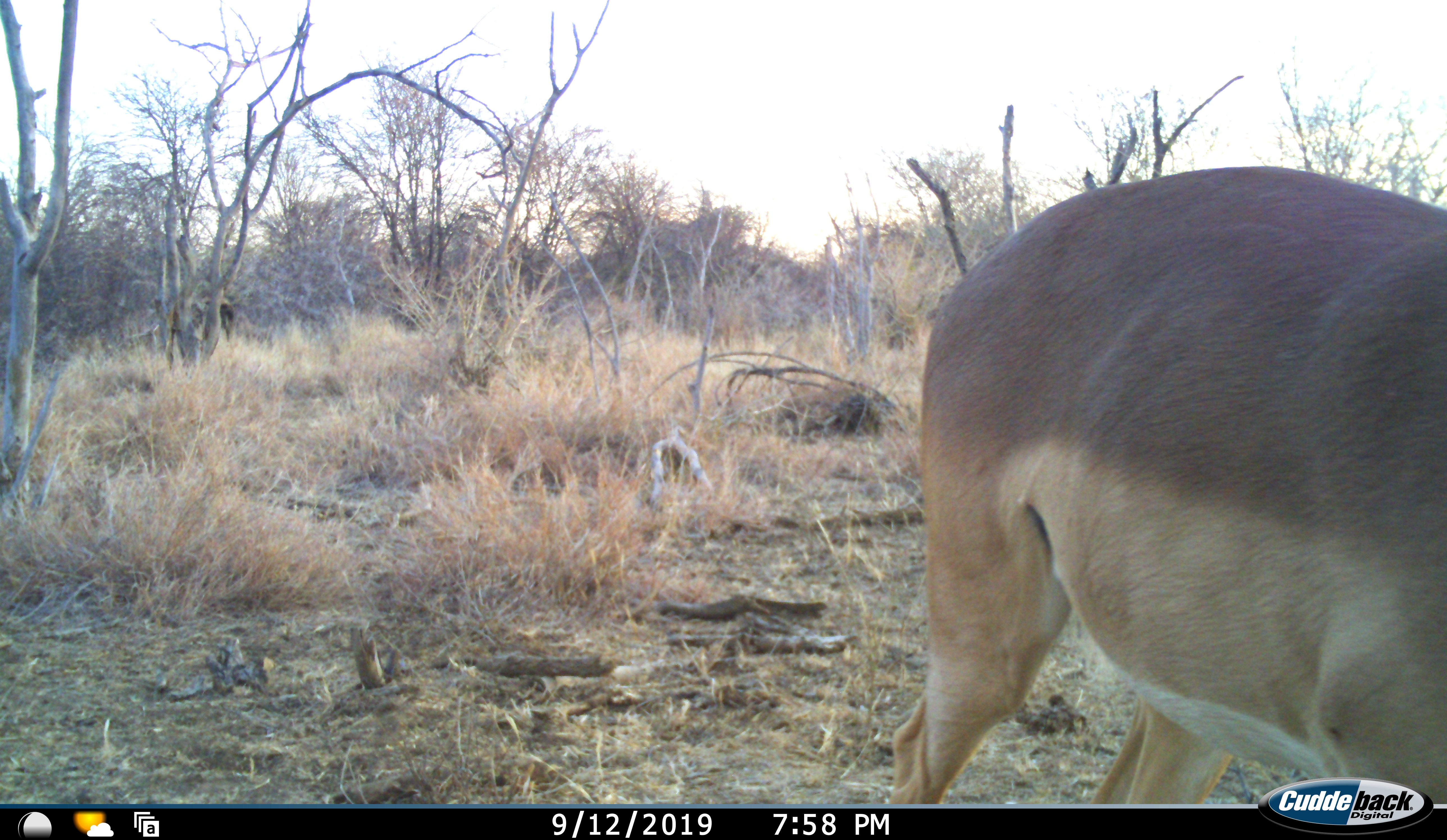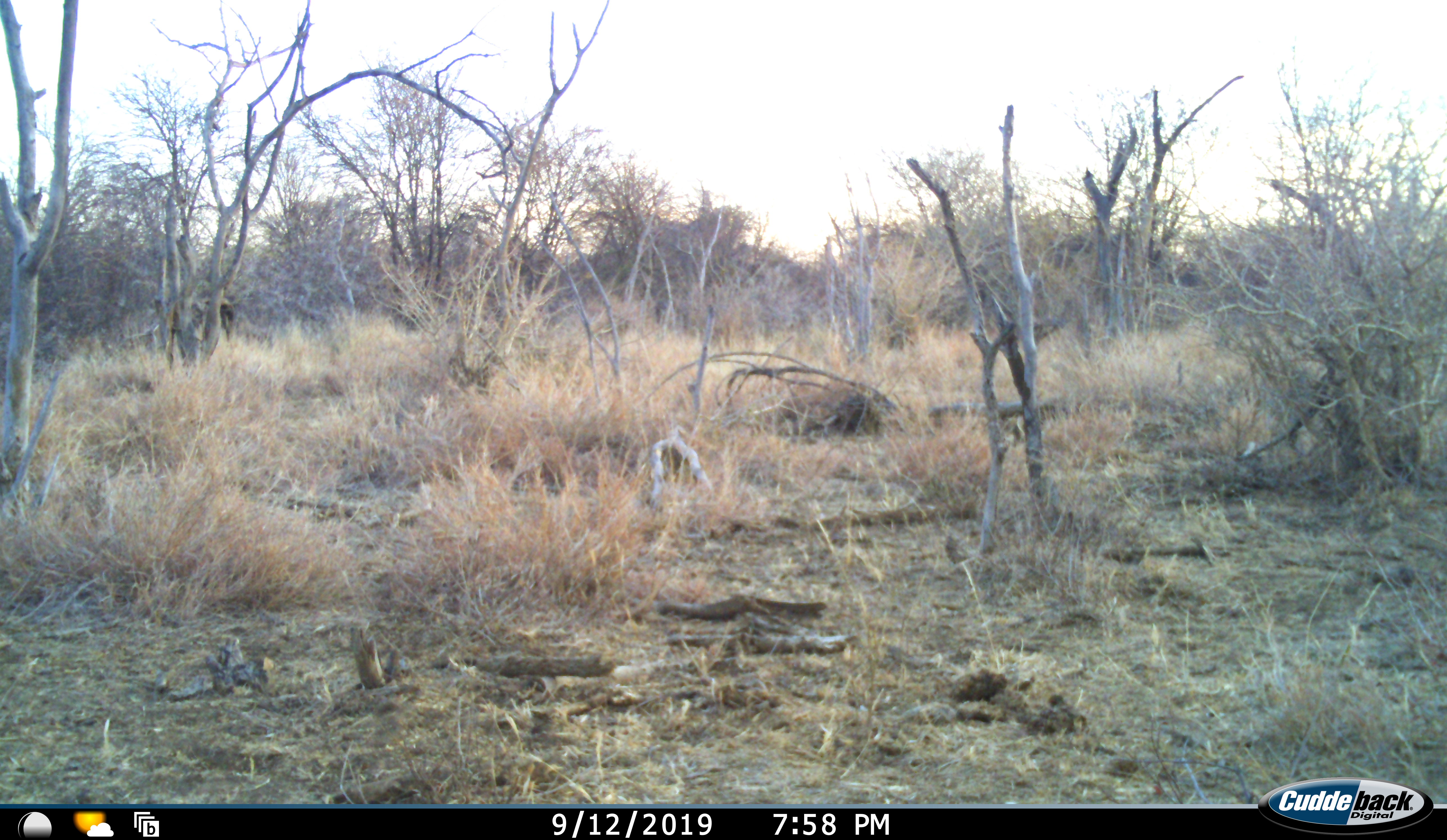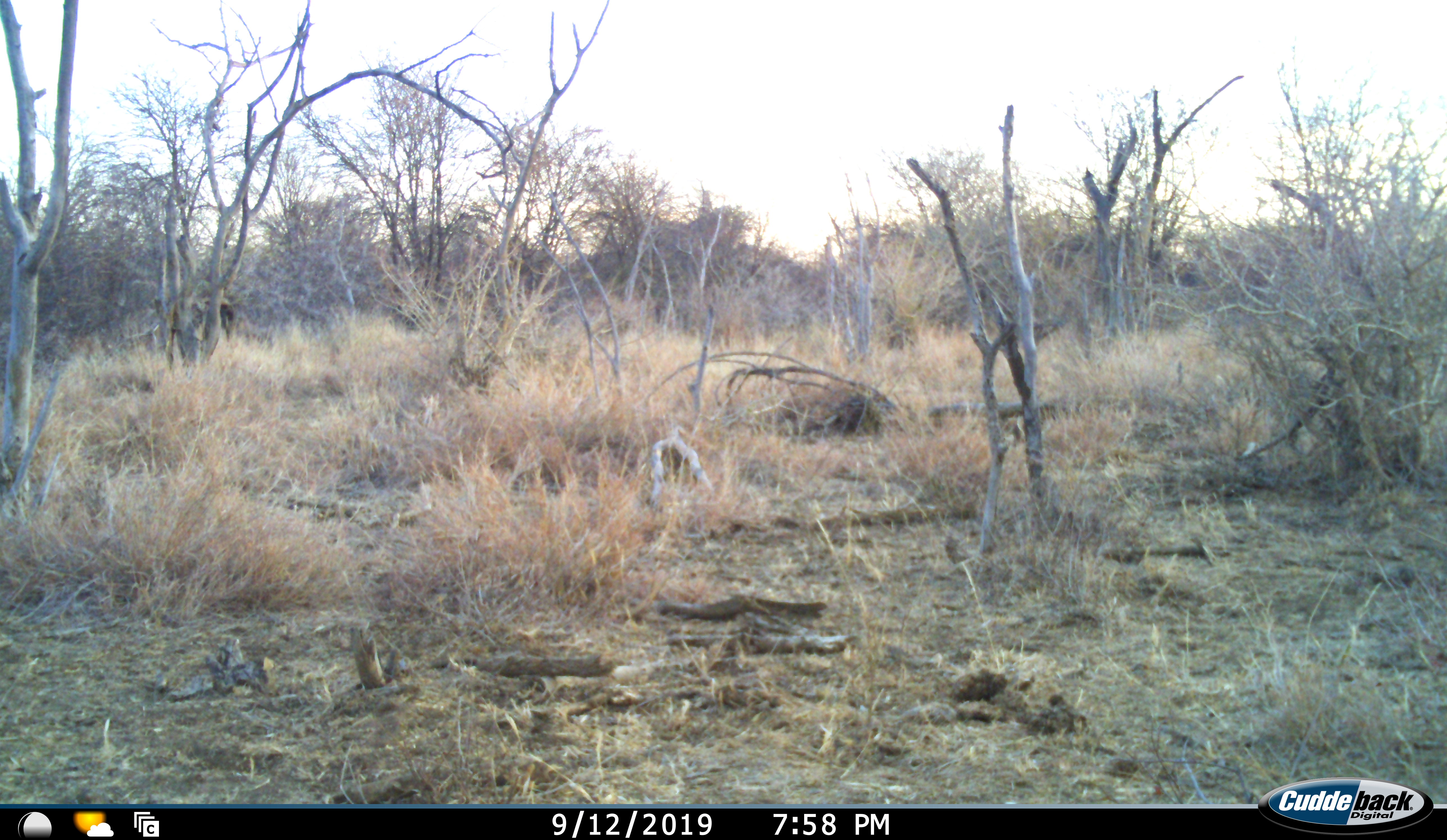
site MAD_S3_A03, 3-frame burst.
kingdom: Animalia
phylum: Chordata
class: Mammalia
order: Artiodactyla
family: Bovidae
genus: Aepyceros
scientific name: Aepyceros melampus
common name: impala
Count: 1.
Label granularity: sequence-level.